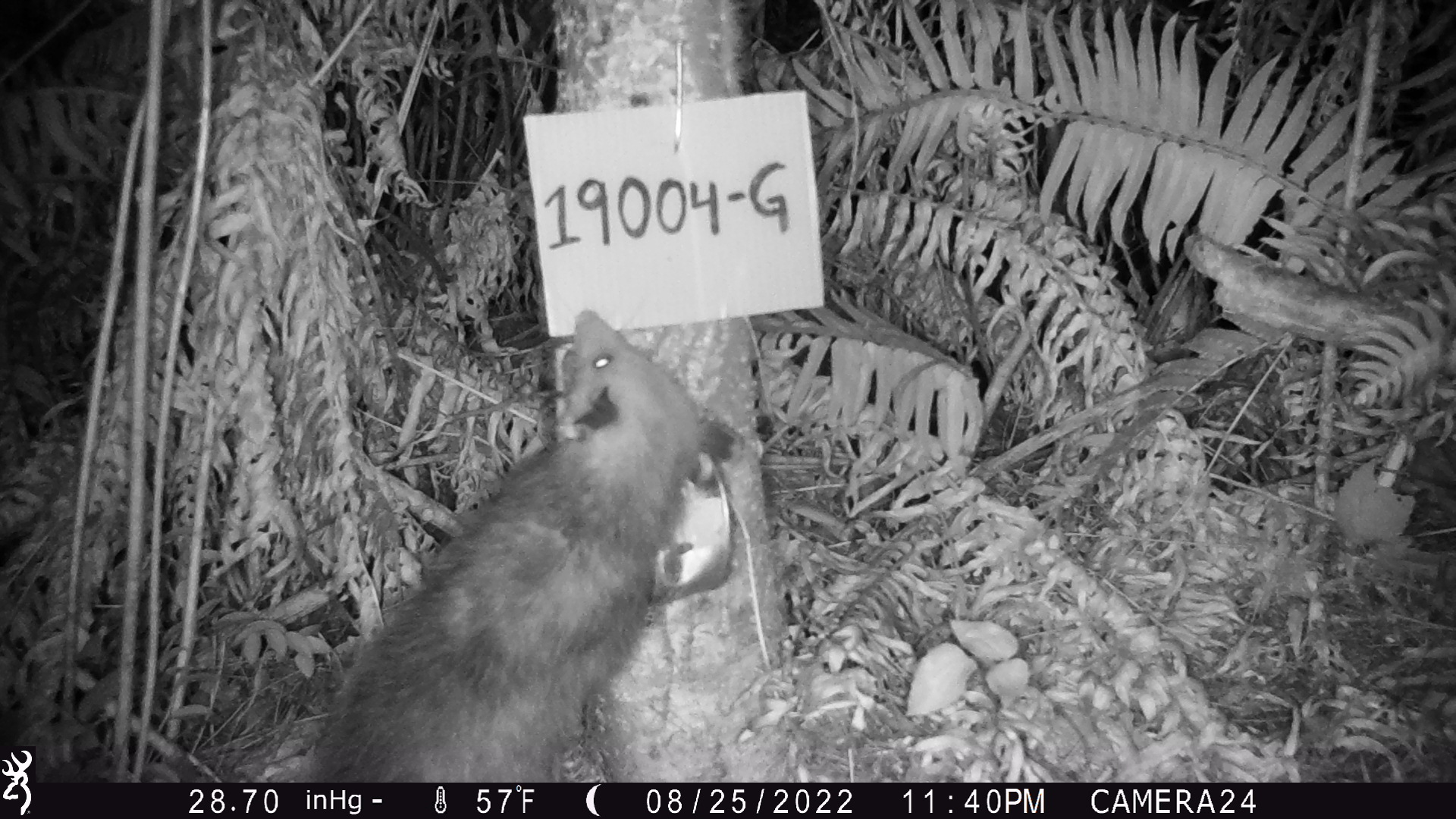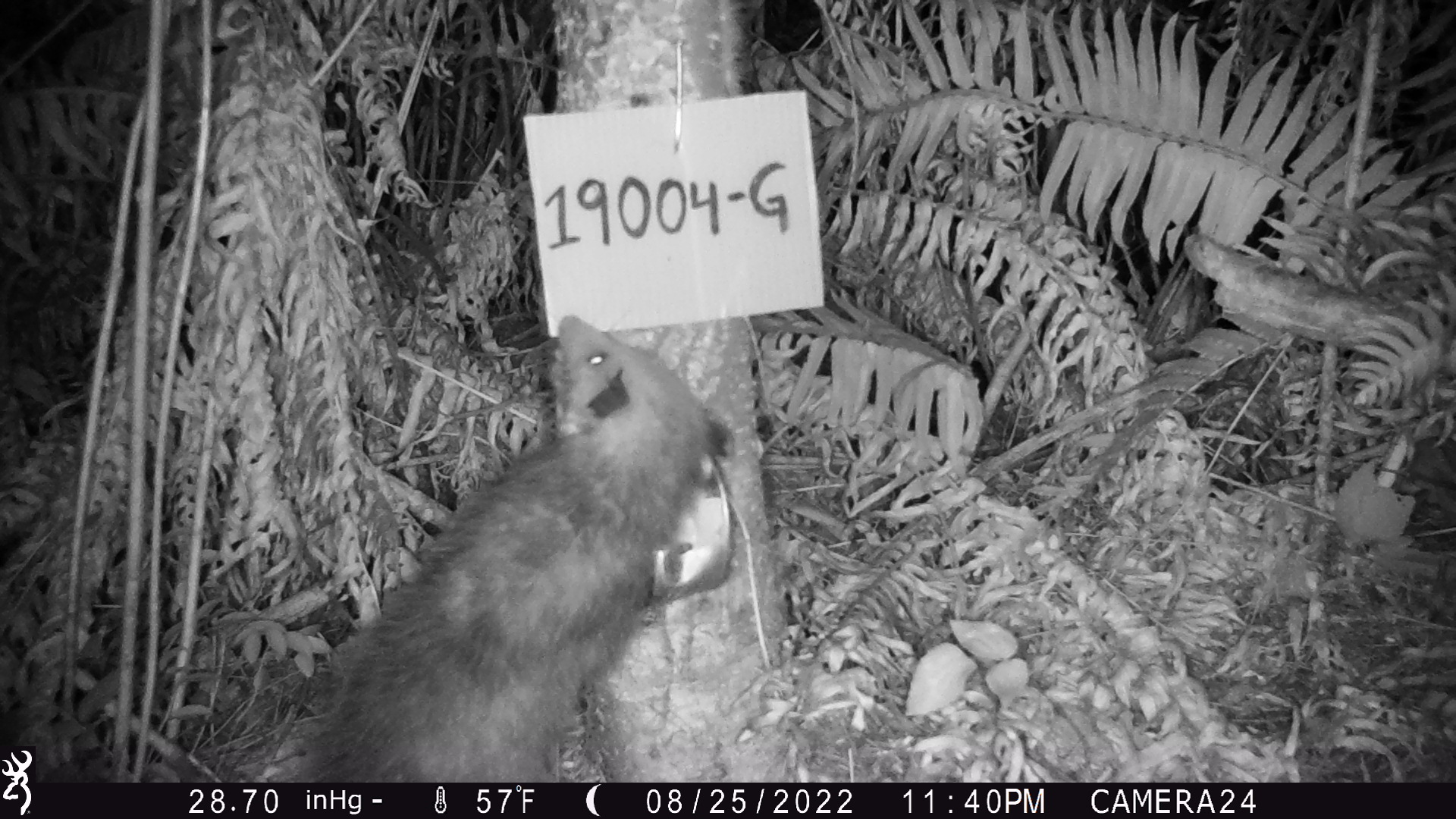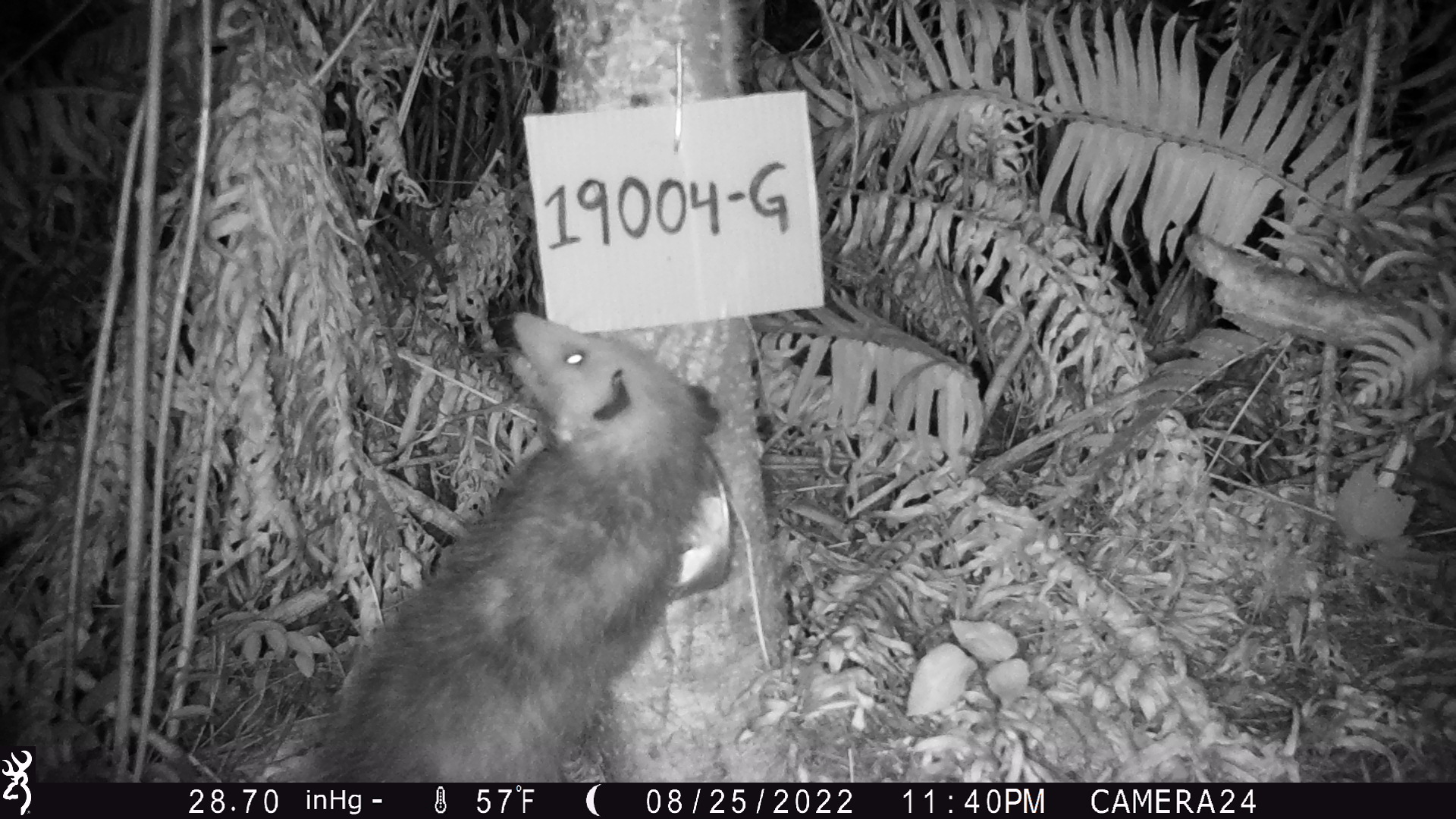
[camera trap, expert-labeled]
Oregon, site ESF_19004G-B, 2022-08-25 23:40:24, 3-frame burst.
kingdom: Animalia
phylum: Chordata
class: Mammalia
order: Didelphimorphia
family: Didelphidae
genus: Didelphis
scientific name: Didelphis virginiana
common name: virginia opossum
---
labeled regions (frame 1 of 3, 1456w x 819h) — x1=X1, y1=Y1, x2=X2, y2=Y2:
virginia opossum: x1=288, y1=303, x2=745, y2=781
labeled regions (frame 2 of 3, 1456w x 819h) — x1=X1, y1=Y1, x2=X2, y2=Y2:
virginia opossum: x1=261, y1=298, x2=769, y2=776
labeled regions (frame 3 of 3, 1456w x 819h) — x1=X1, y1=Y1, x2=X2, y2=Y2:
virginia opossum: x1=291, y1=305, x2=749, y2=774